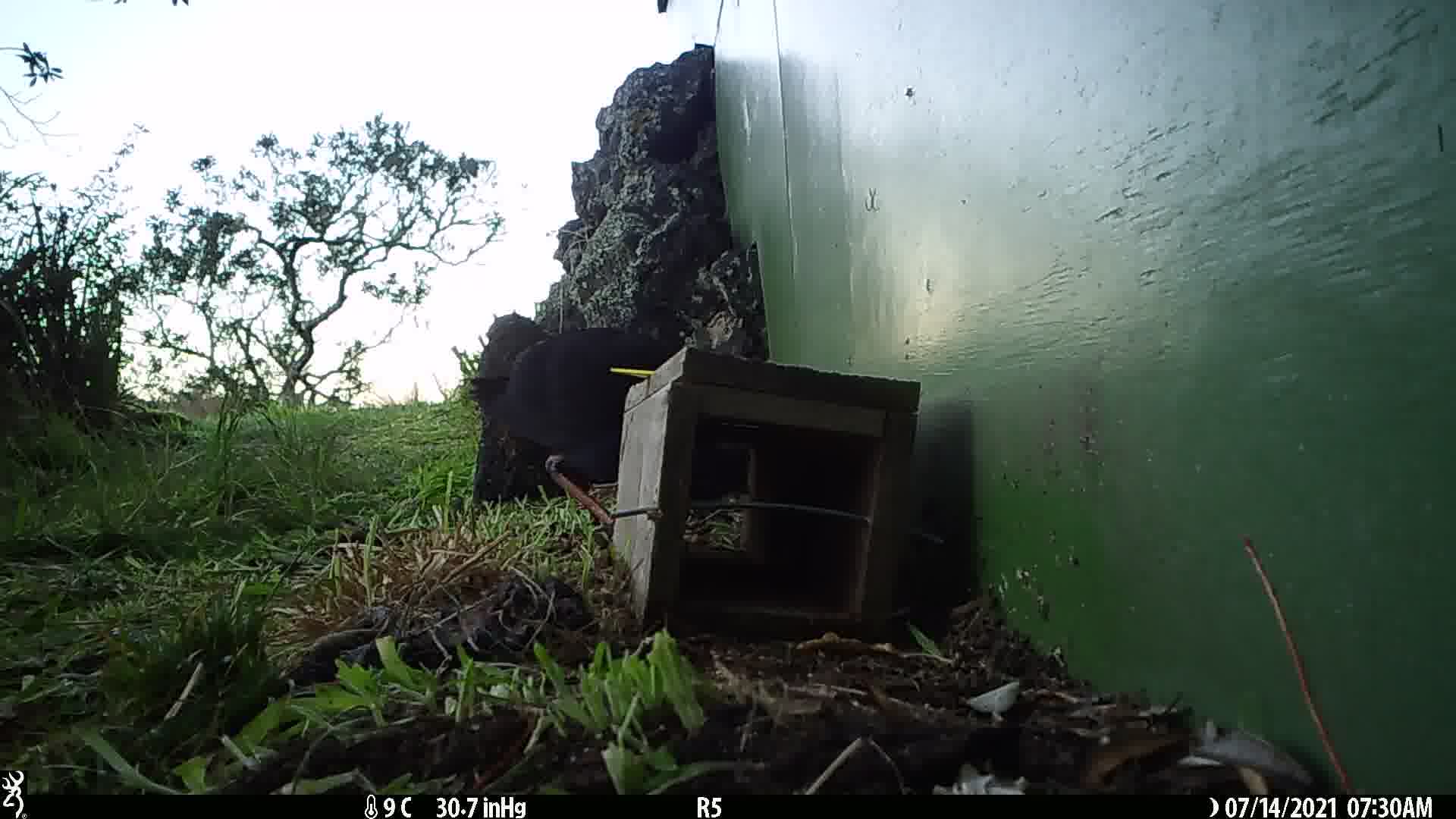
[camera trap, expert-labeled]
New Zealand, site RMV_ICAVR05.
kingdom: Animalia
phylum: Chordata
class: Aves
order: Gruiformes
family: Rallidae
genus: Porphyrio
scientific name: Porphyrio melanotus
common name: australasian swamphen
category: pukeko